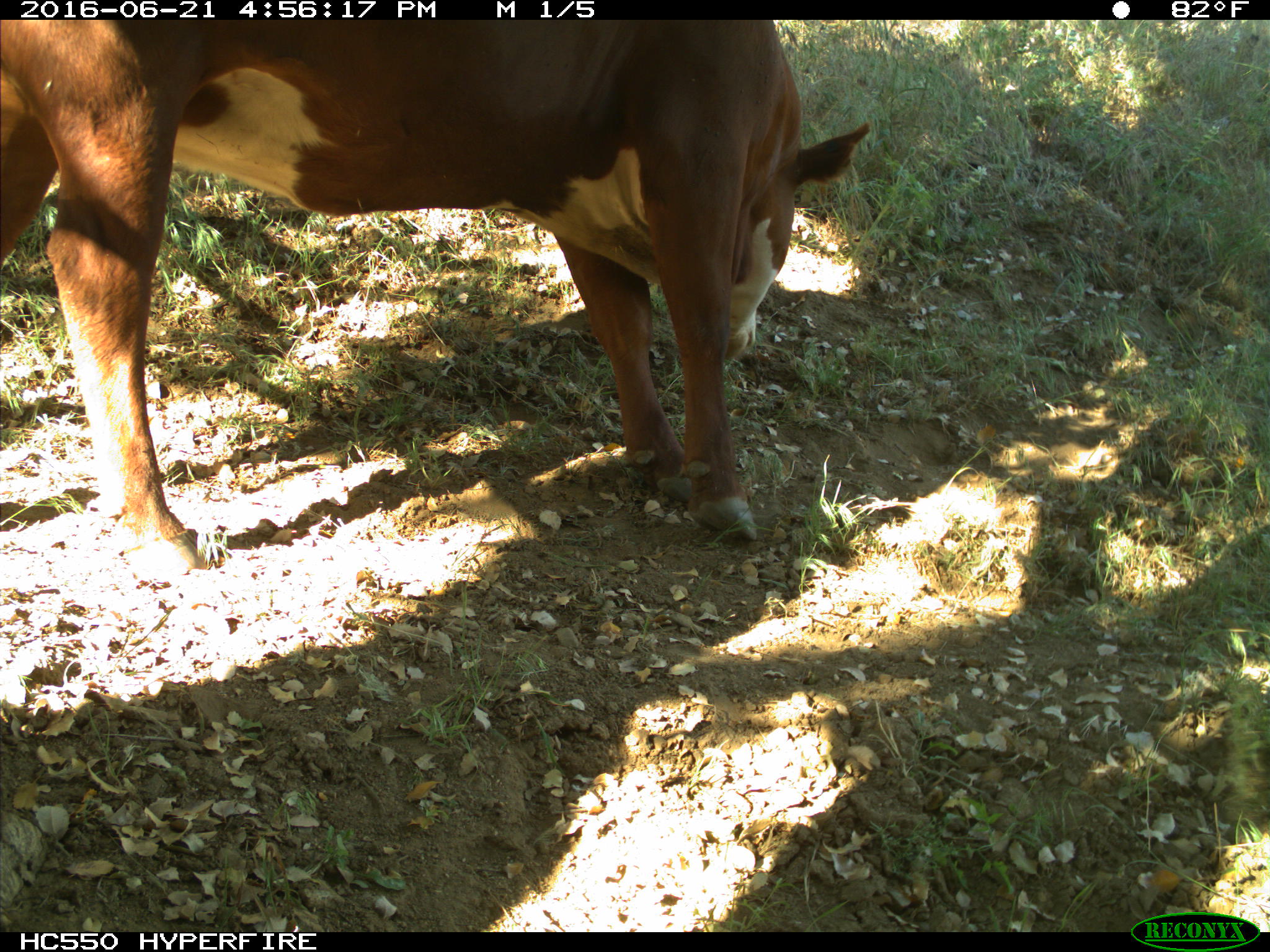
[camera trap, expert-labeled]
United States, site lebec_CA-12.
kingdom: Animalia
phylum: Chordata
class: Mammalia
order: Artiodactyla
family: Bovidae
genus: Bos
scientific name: Bos taurus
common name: domestic cow